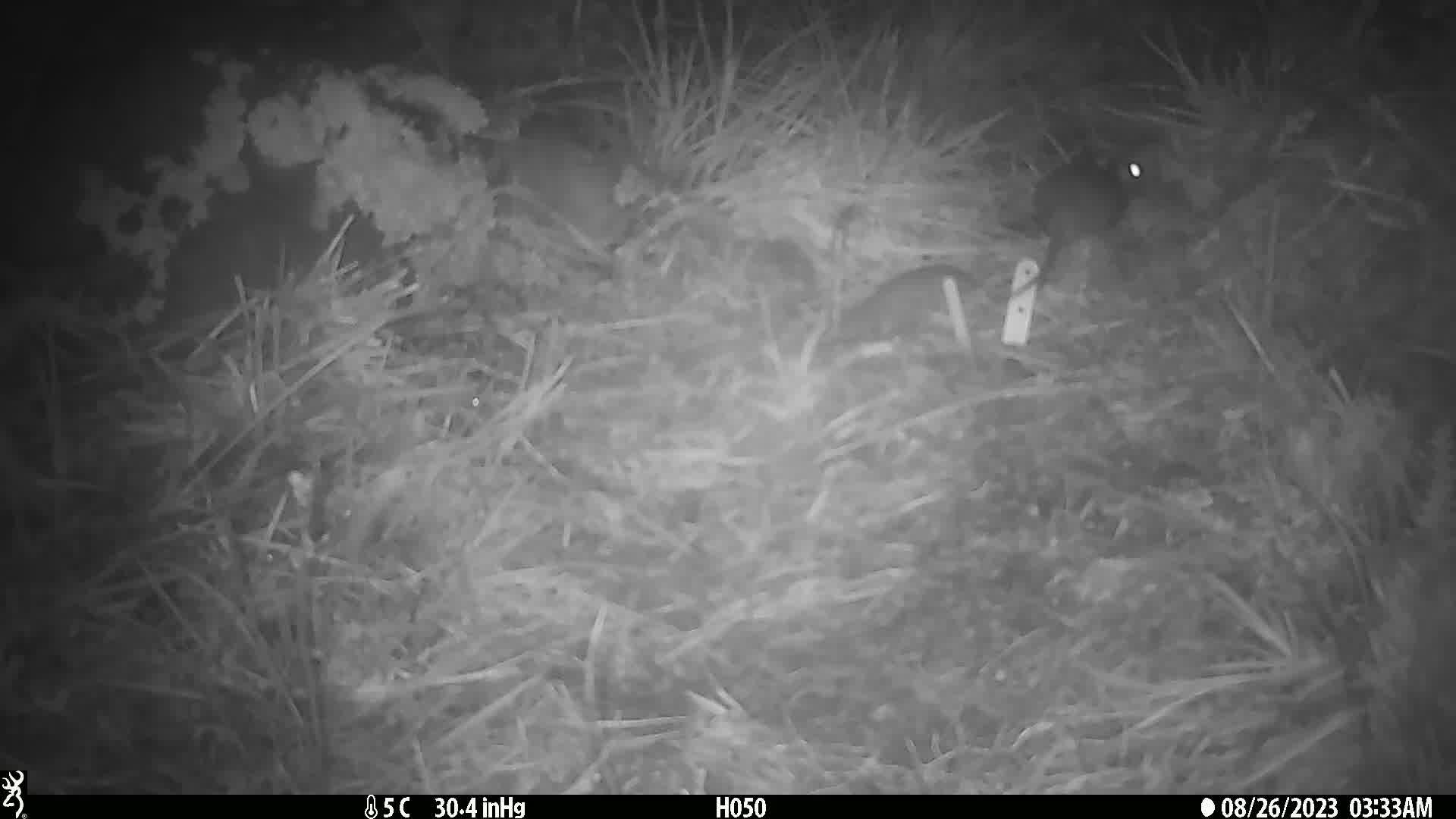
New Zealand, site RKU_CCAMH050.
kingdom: Animalia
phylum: Chordata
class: Mammalia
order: Rodentia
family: Muridae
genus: Rattus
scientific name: Rattus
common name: rat